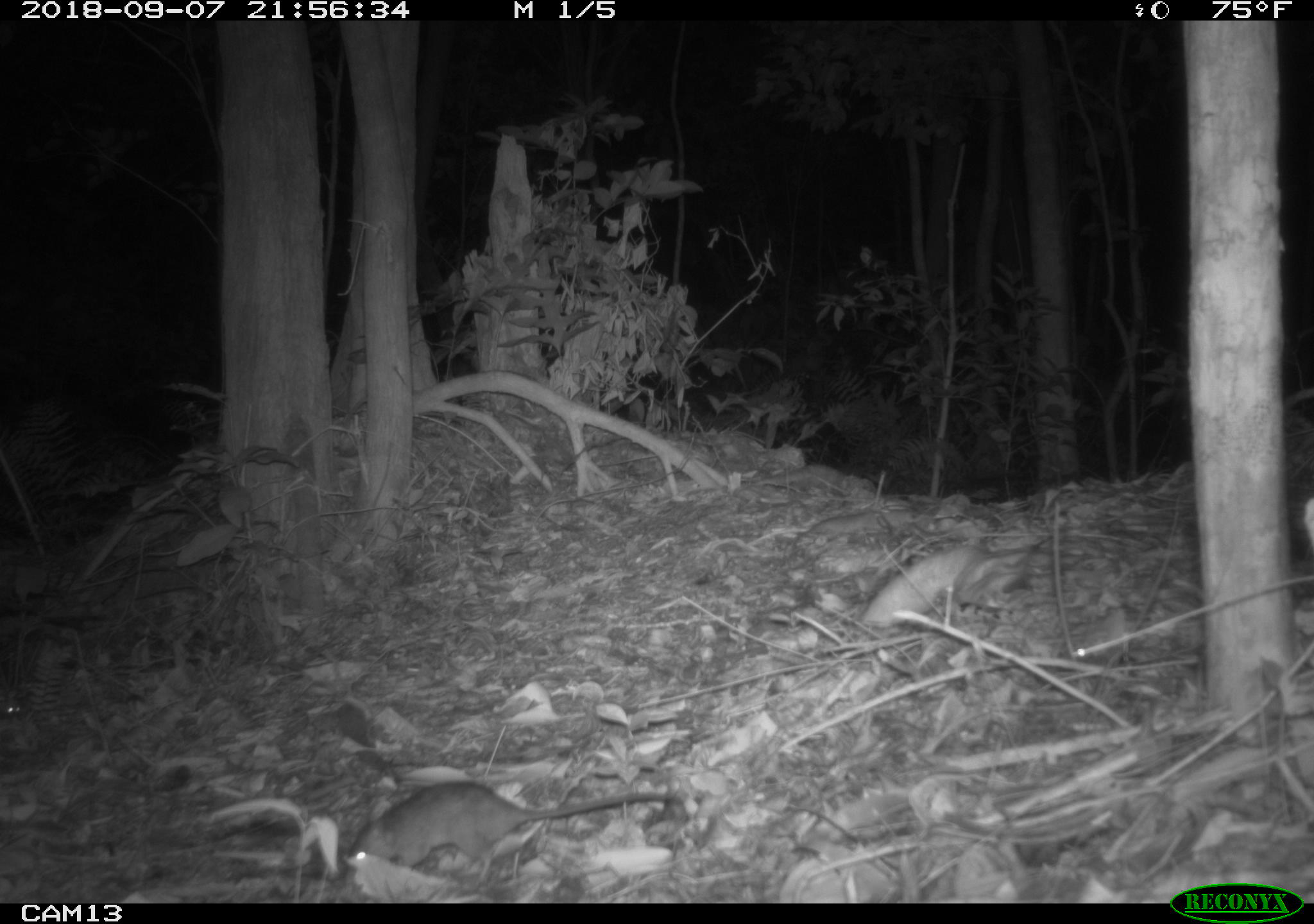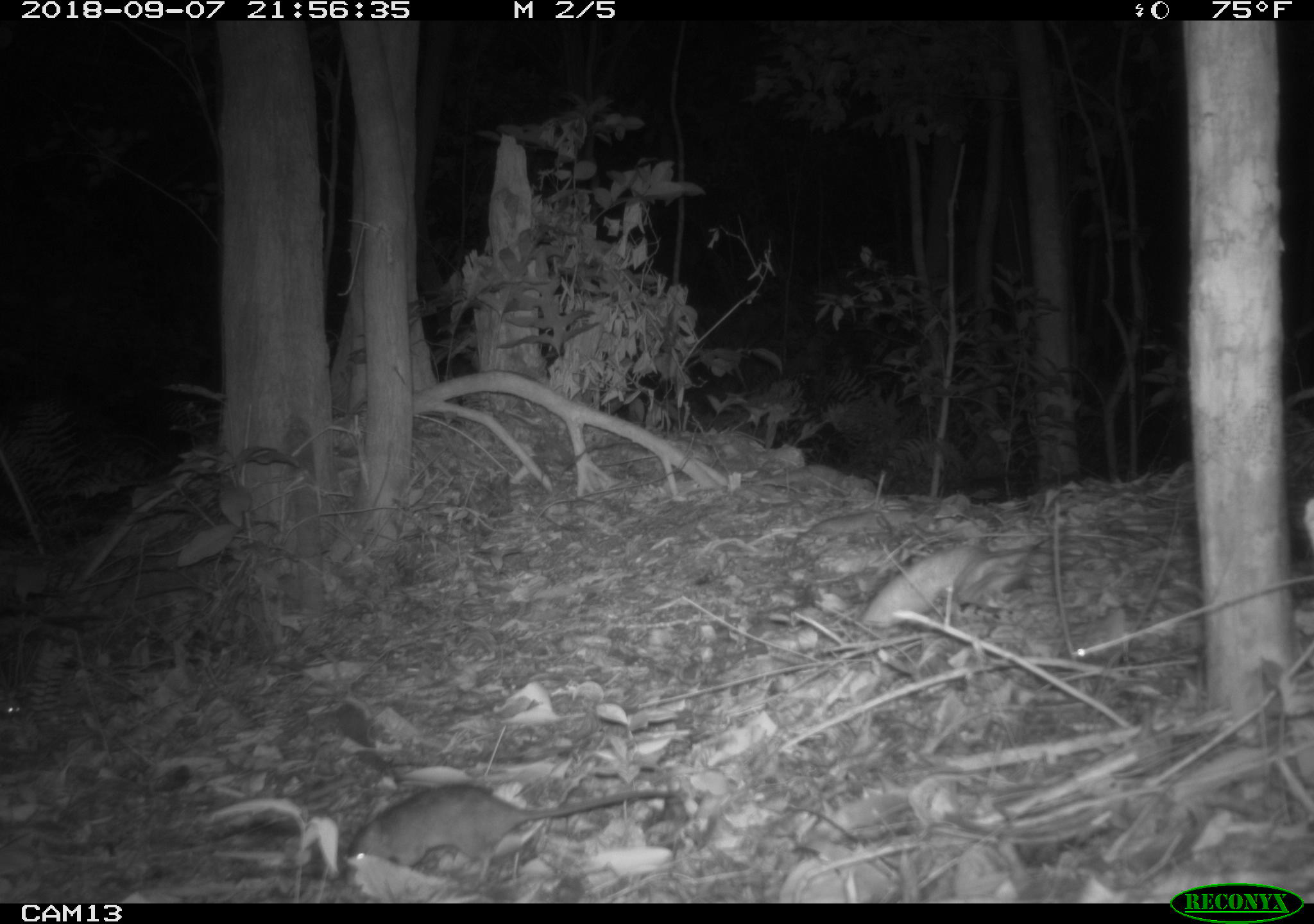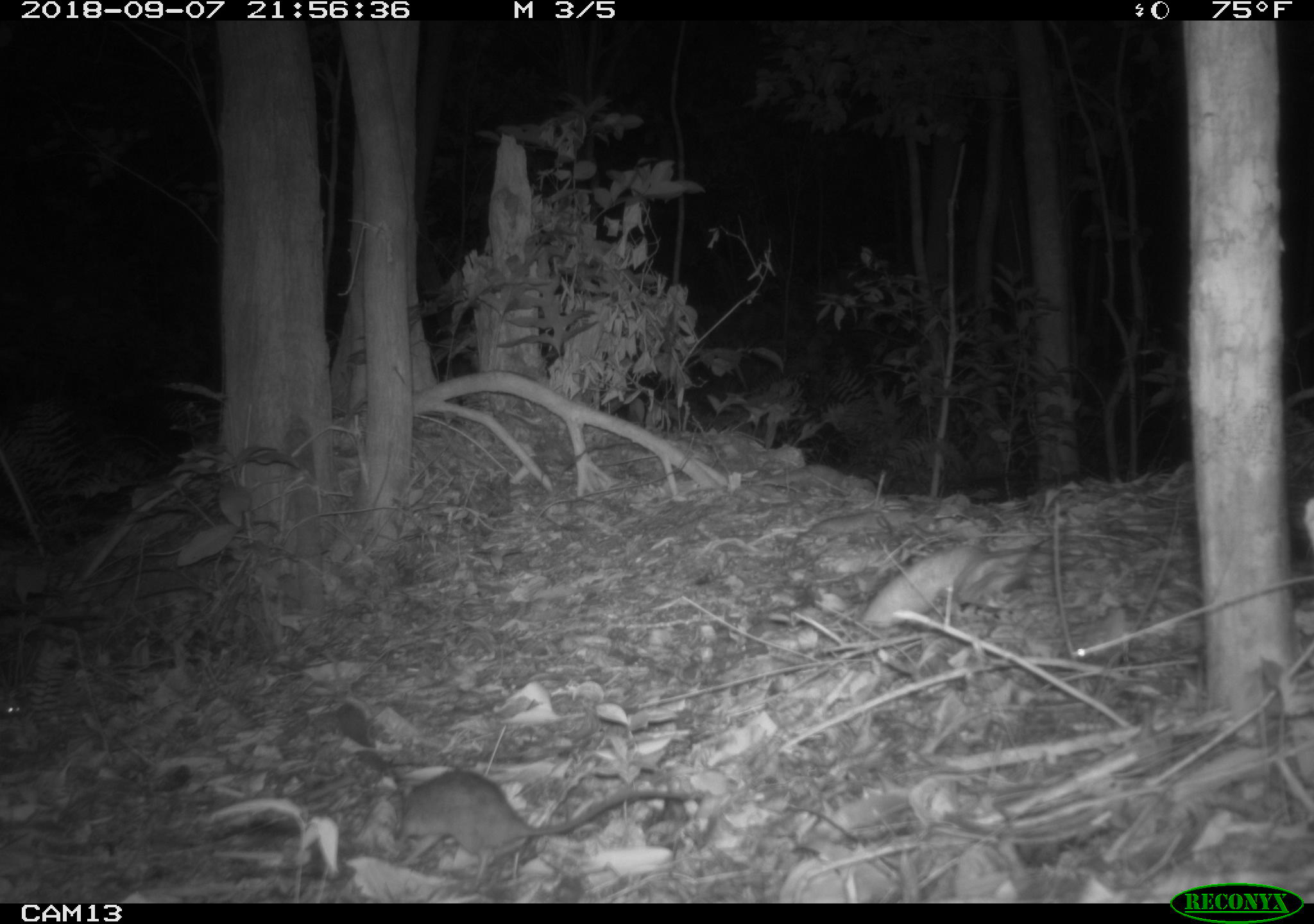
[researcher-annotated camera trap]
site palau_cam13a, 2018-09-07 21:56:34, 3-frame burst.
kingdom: Animalia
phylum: Chordata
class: Mammalia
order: Rodentia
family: Muridae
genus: Rattus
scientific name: Rattus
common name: rat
Rat (Rattus).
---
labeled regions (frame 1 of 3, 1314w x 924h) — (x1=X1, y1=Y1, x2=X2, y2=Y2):
rat: (x1=342, y1=778, x2=682, y2=888)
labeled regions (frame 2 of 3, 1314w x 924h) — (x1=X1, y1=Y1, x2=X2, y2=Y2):
rat: (x1=340, y1=780, x2=681, y2=888)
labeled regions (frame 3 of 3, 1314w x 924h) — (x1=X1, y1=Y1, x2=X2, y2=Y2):
rat: (x1=373, y1=765, x2=720, y2=888)